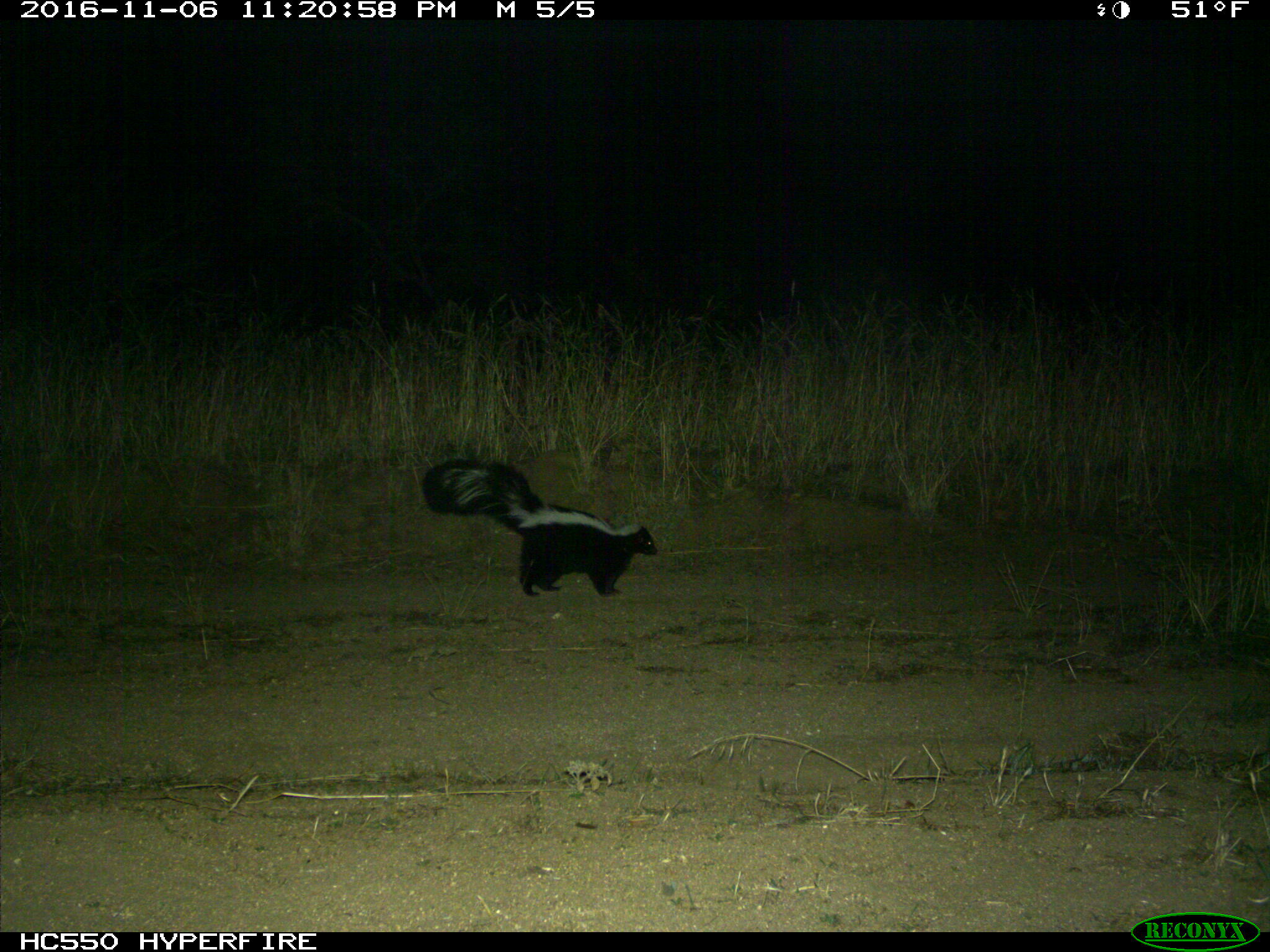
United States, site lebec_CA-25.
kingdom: Animalia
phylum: Chordata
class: Mammalia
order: Carnivora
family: Mephitidae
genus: Mephitis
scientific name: Mephitis mephitis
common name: striped skunk